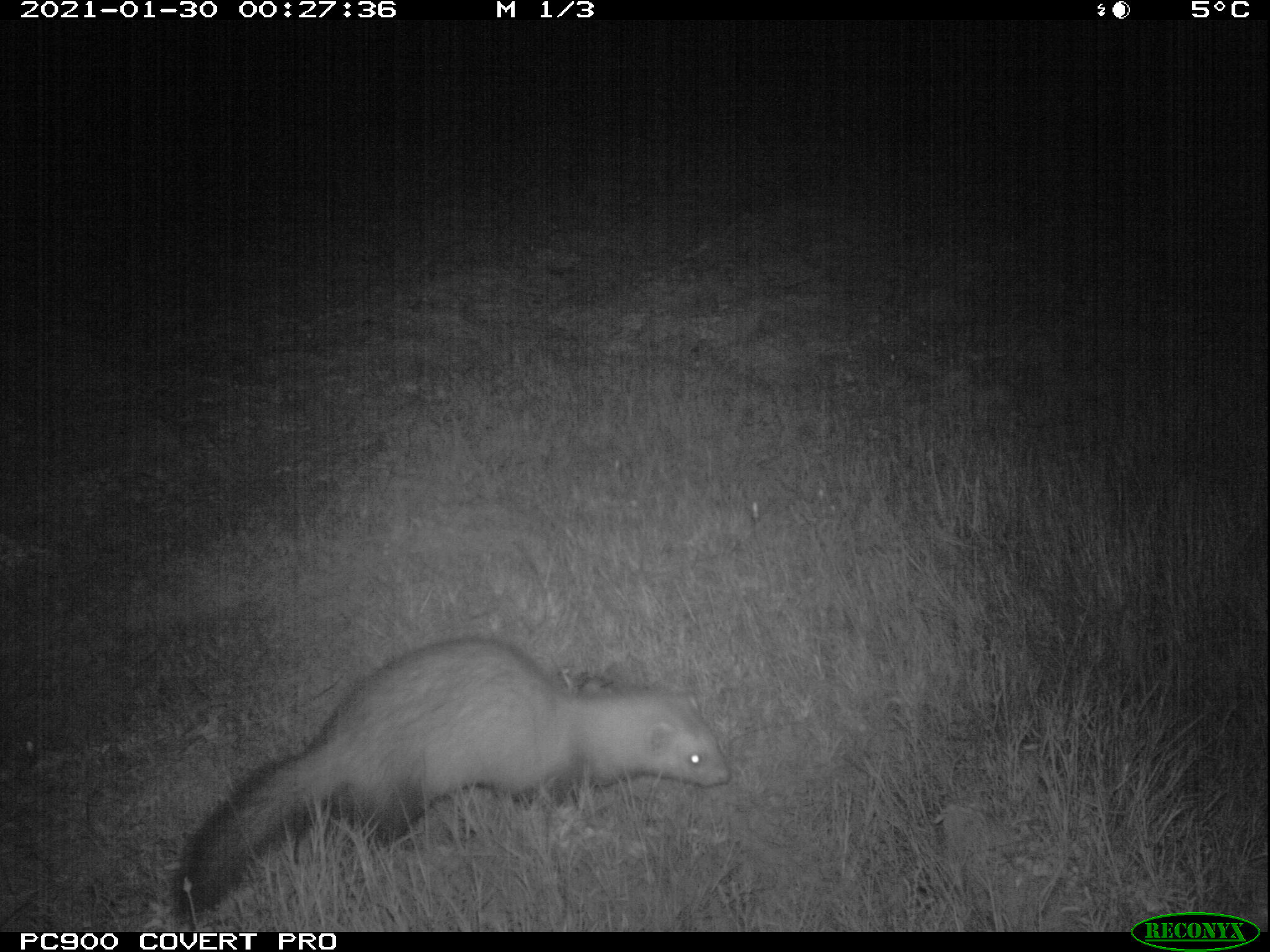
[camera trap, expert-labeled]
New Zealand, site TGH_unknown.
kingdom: Animalia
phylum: Chordata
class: Mammalia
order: Carnivora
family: Mustelidae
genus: Mustela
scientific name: Mustela furo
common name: ferret